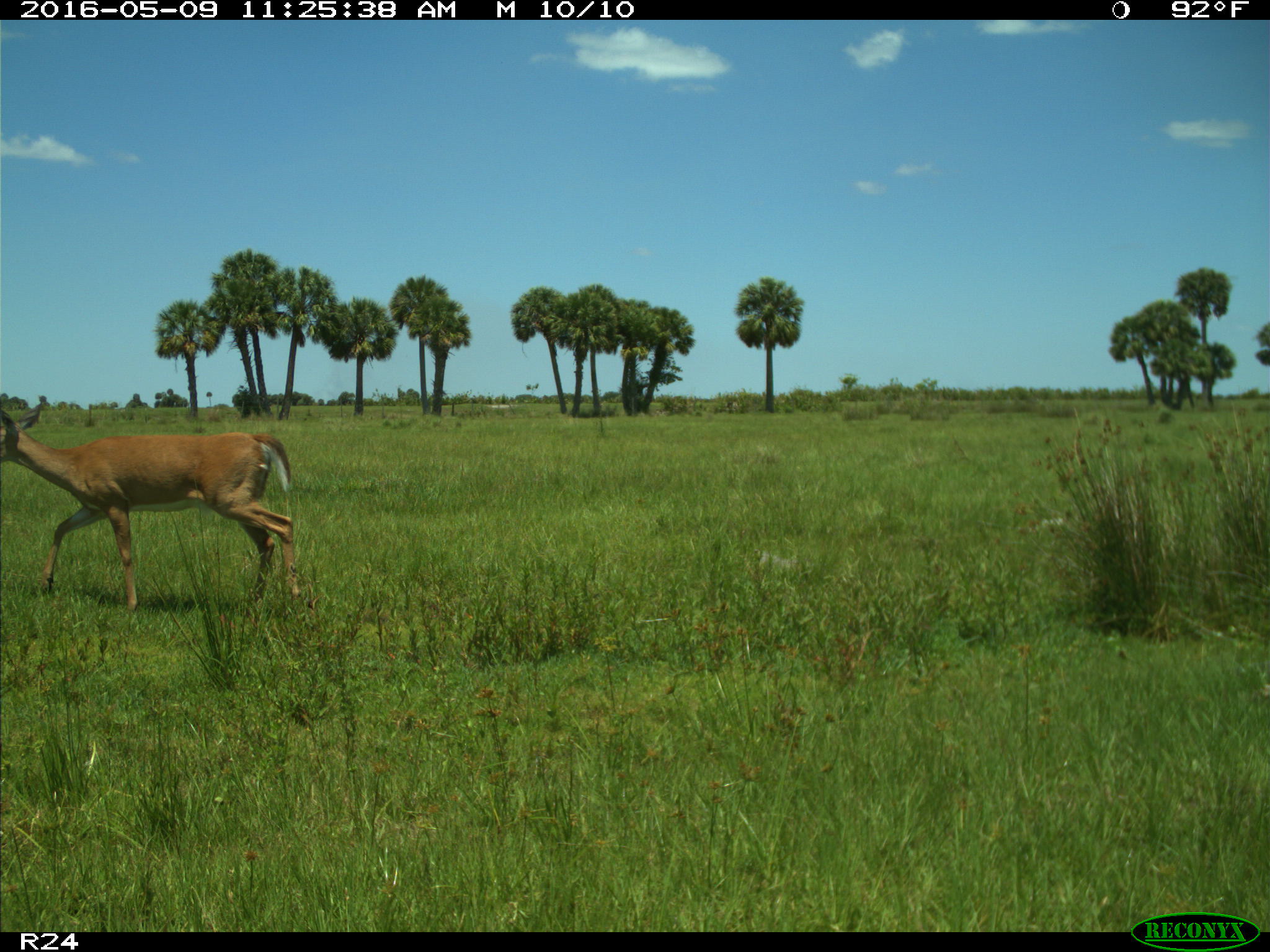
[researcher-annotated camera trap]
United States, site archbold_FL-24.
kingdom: Animalia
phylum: Chordata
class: Mammalia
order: Artiodactyla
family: Cervidae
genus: Odocoileus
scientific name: Odocoileus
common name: deer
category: unidentified deer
Unidentified deer (deer) (Odocoileus).